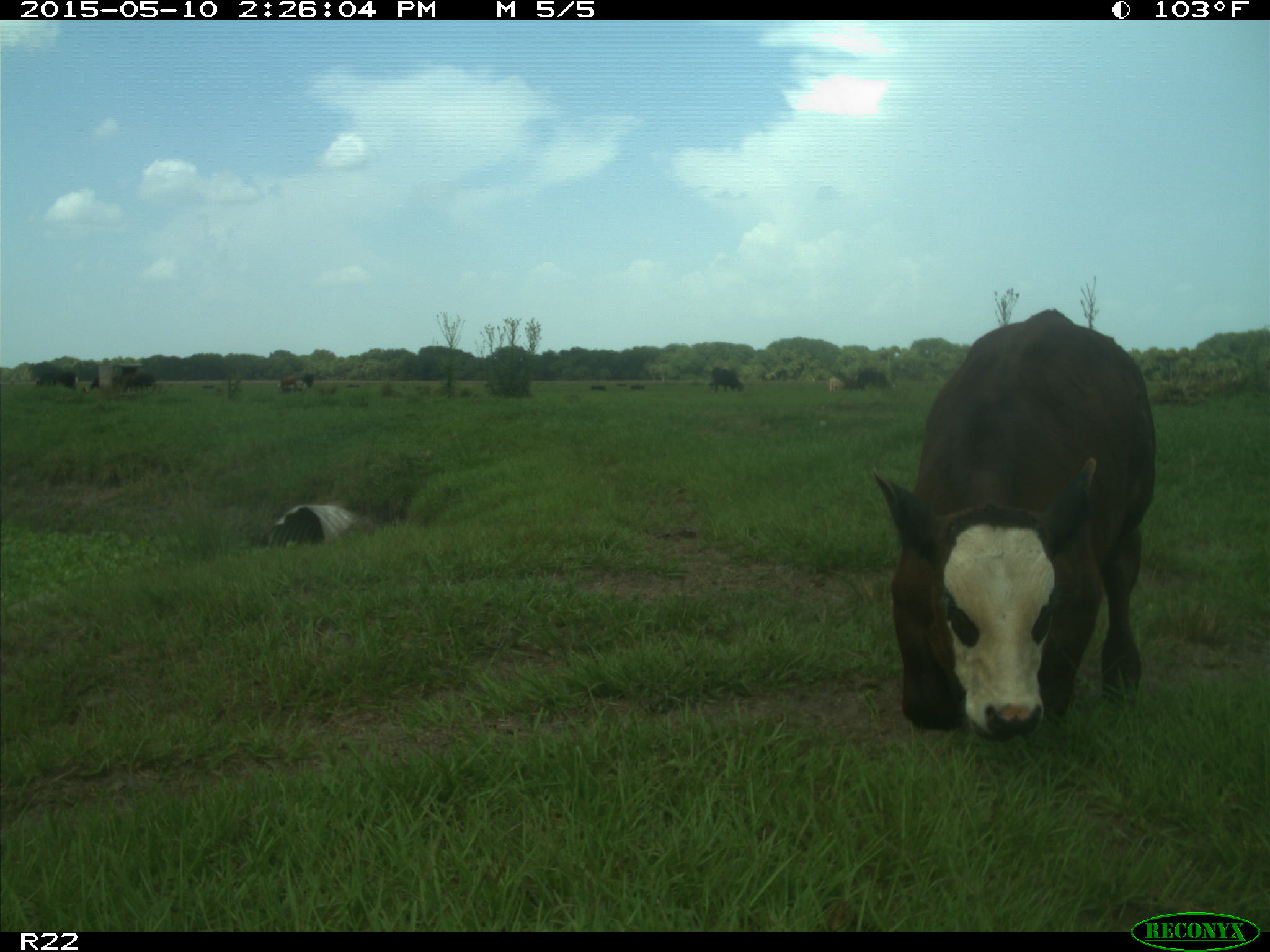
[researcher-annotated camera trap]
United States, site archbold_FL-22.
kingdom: Animalia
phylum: Chordata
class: Mammalia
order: Artiodactyla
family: Bovidae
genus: Bos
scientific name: Bos taurus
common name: domestic cow